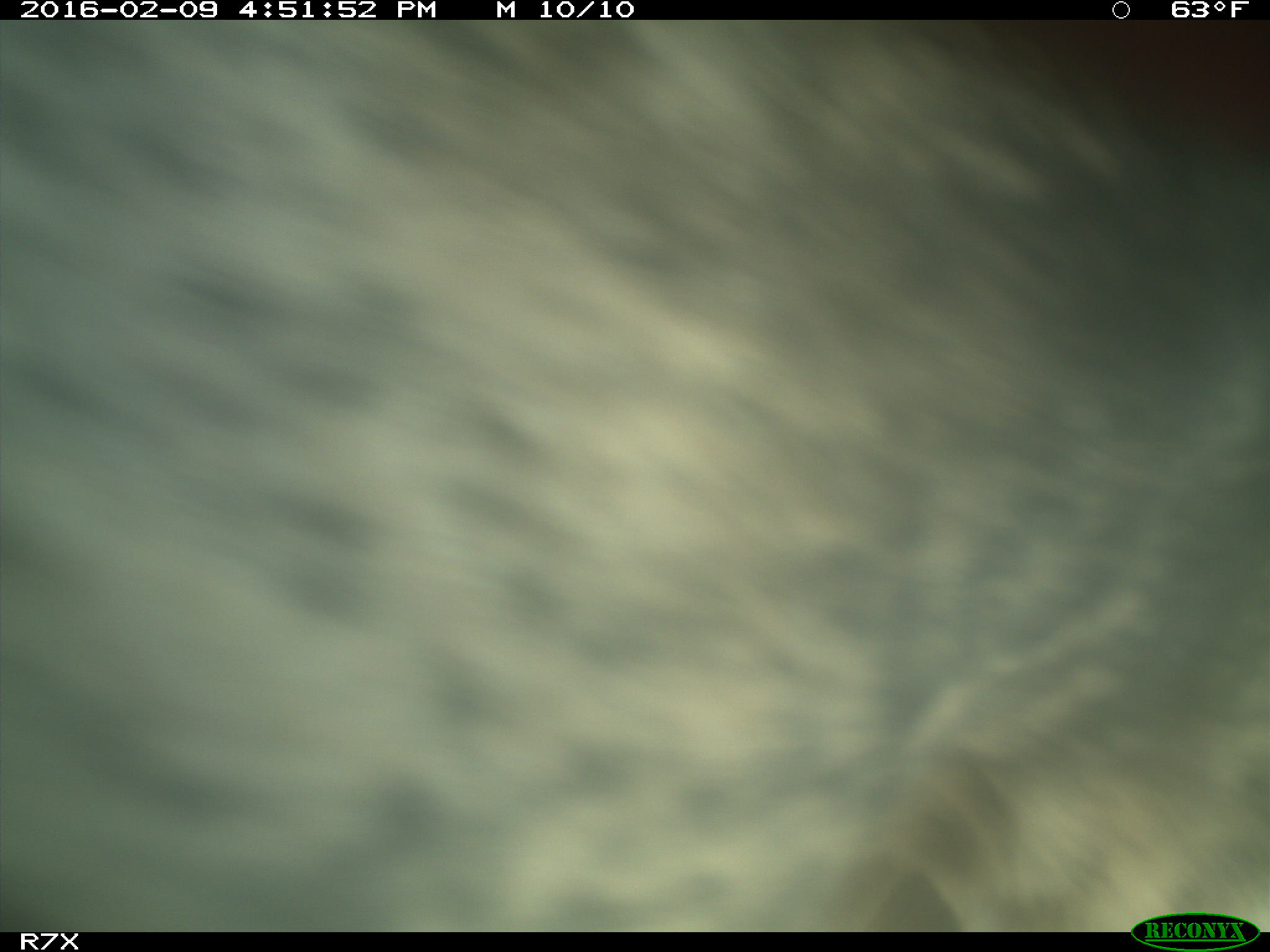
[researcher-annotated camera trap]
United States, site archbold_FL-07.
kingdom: Animalia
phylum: Chordata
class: Mammalia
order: Artiodactyla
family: Bovidae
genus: Bos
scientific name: Bos taurus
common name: domestic cow